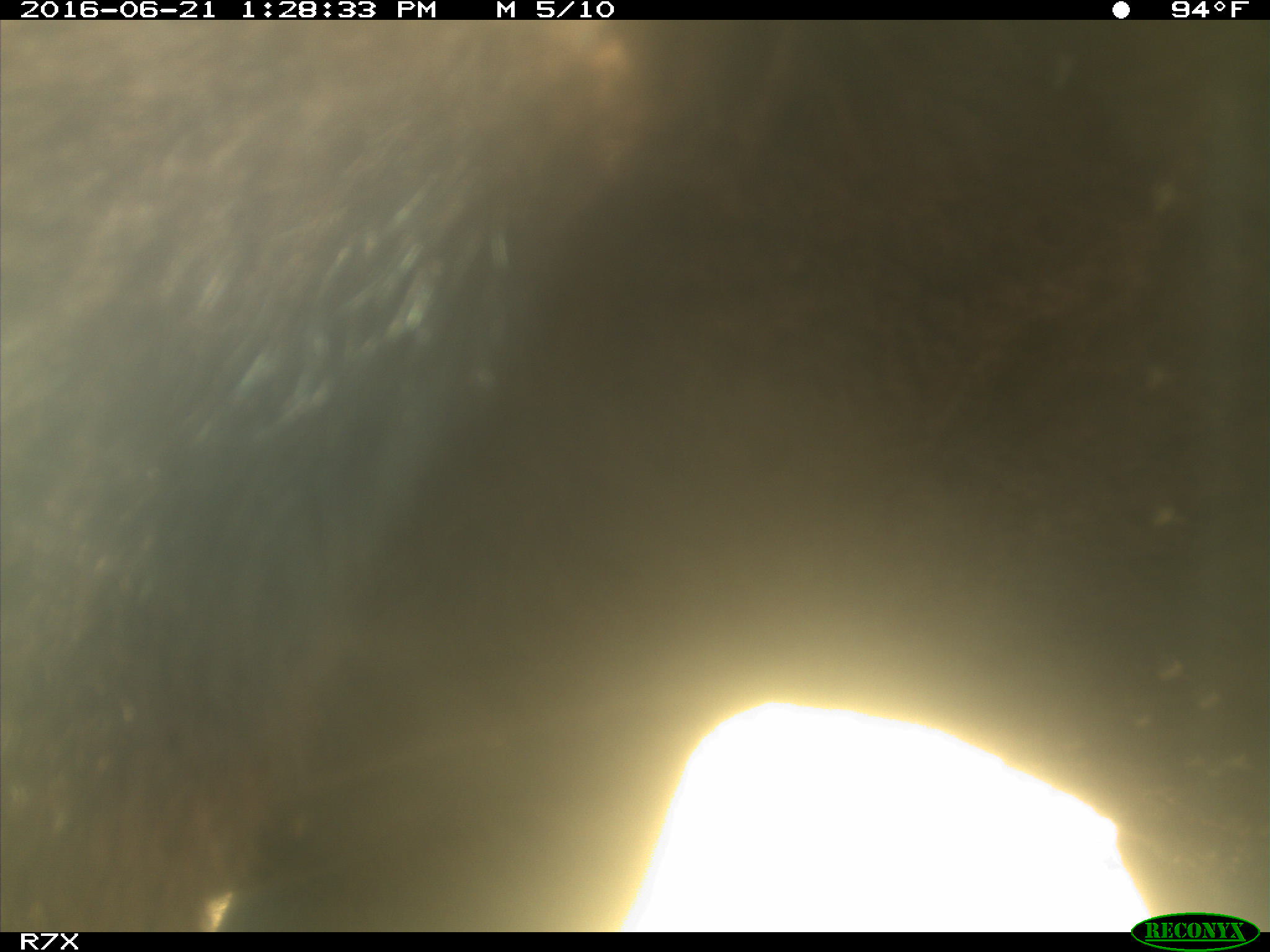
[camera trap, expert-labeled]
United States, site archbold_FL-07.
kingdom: Animalia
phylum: Chordata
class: Mammalia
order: Artiodactyla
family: Bovidae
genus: Bos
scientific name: Bos taurus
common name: domestic cow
Bos taurus (domestic cow).